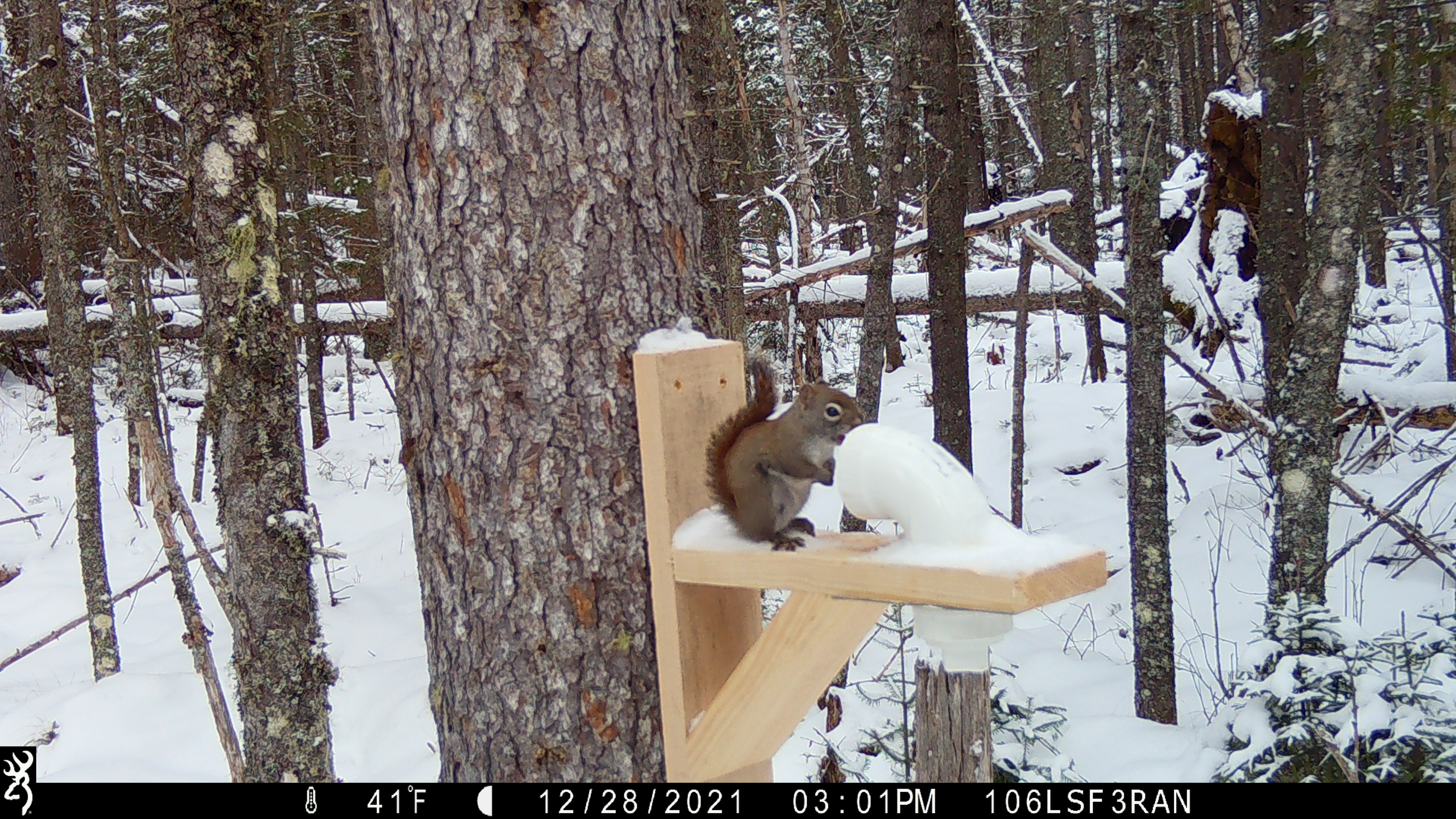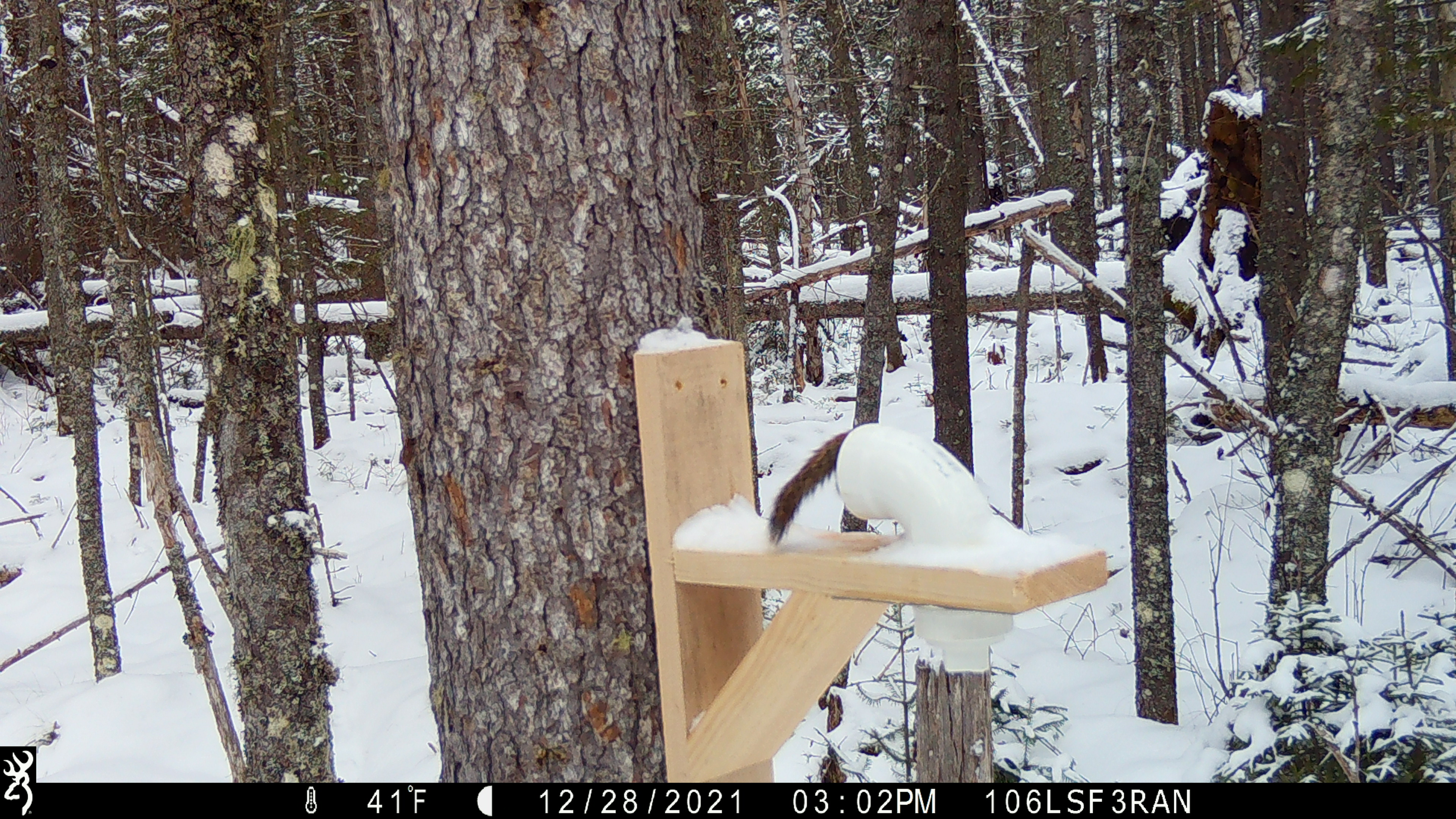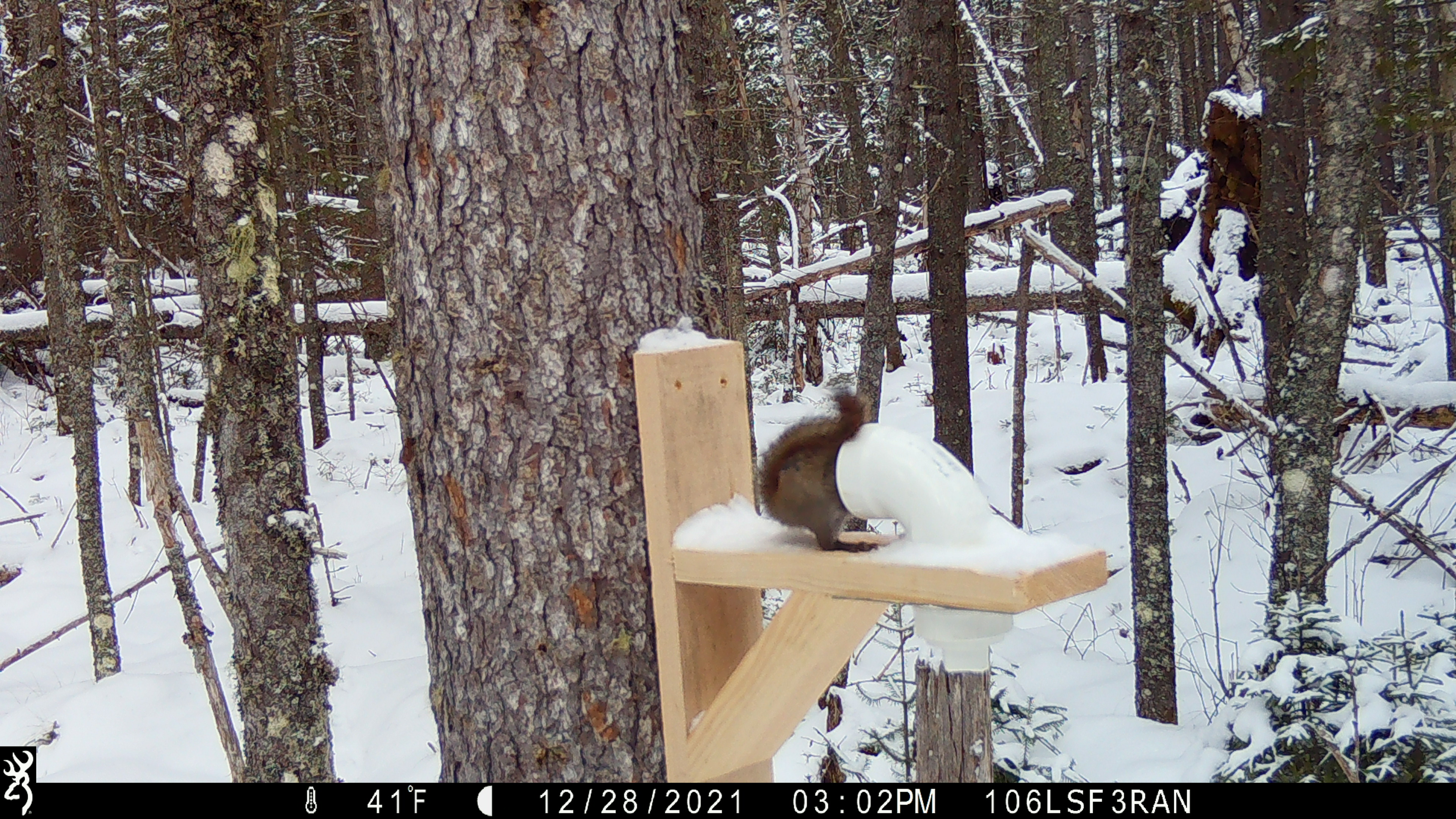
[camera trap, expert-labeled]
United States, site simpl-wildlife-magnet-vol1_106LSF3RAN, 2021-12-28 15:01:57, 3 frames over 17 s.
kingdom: Animalia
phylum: Chordata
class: Mammalia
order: Rodentia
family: Sciuridae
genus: Tamiasciurus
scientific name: Tamiasciurus hudsonicus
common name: red squirrel